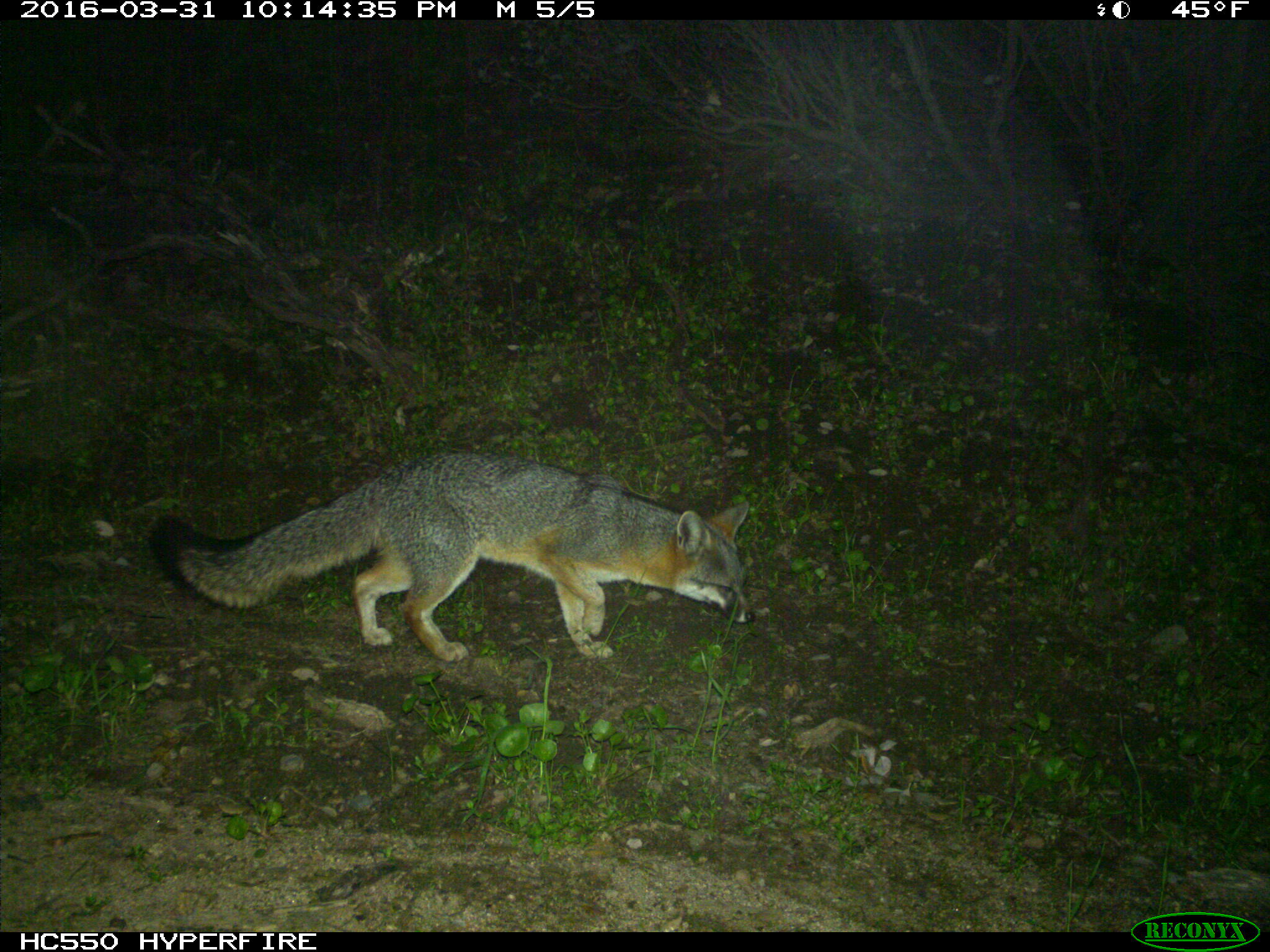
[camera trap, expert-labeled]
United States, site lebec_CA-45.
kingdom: Animalia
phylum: Chordata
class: Mammalia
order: Carnivora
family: Canidae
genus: Urocyon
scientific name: Urocyon cinereoargenteus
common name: gray fox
Urocyon cinereoargenteus (gray fox).